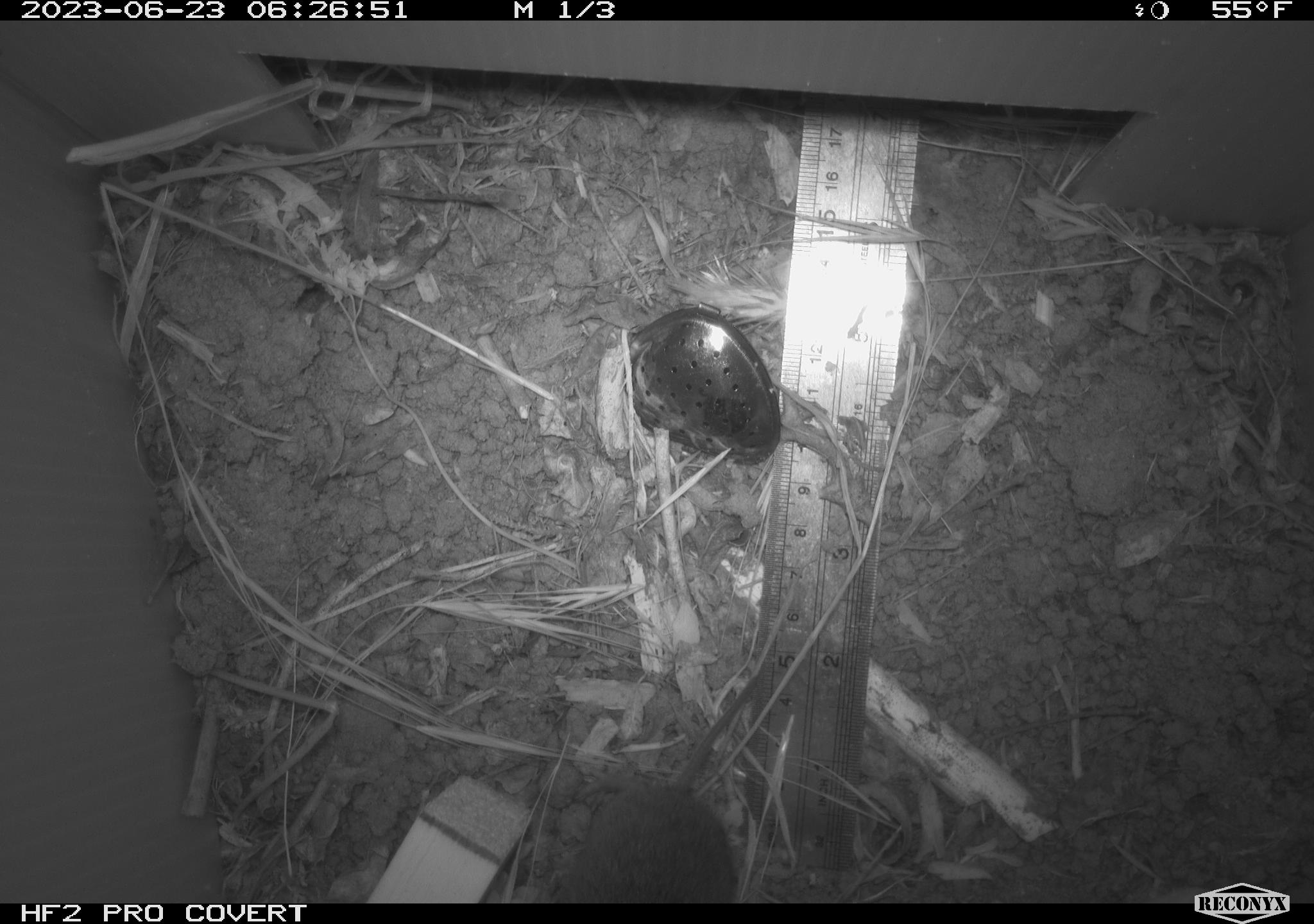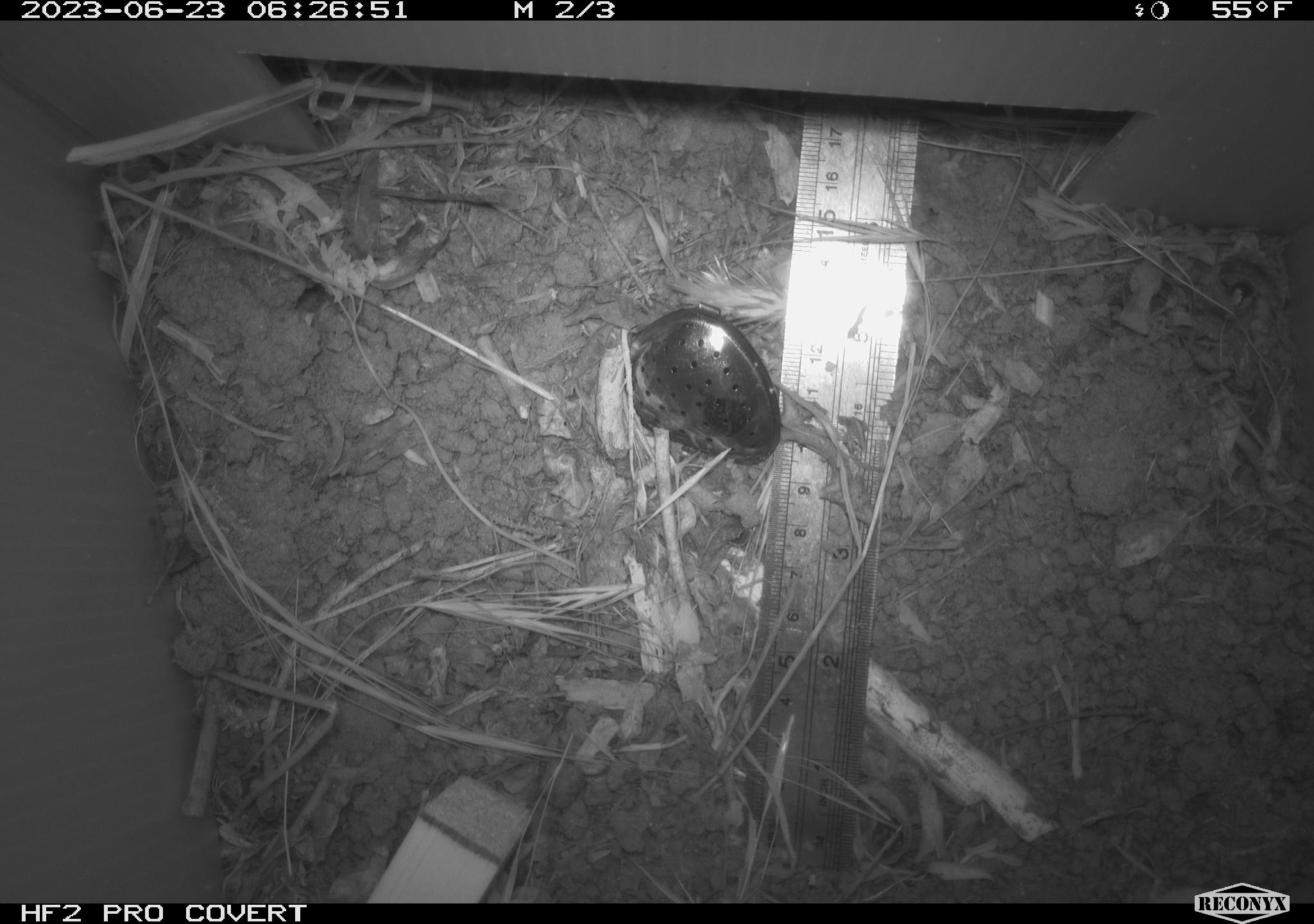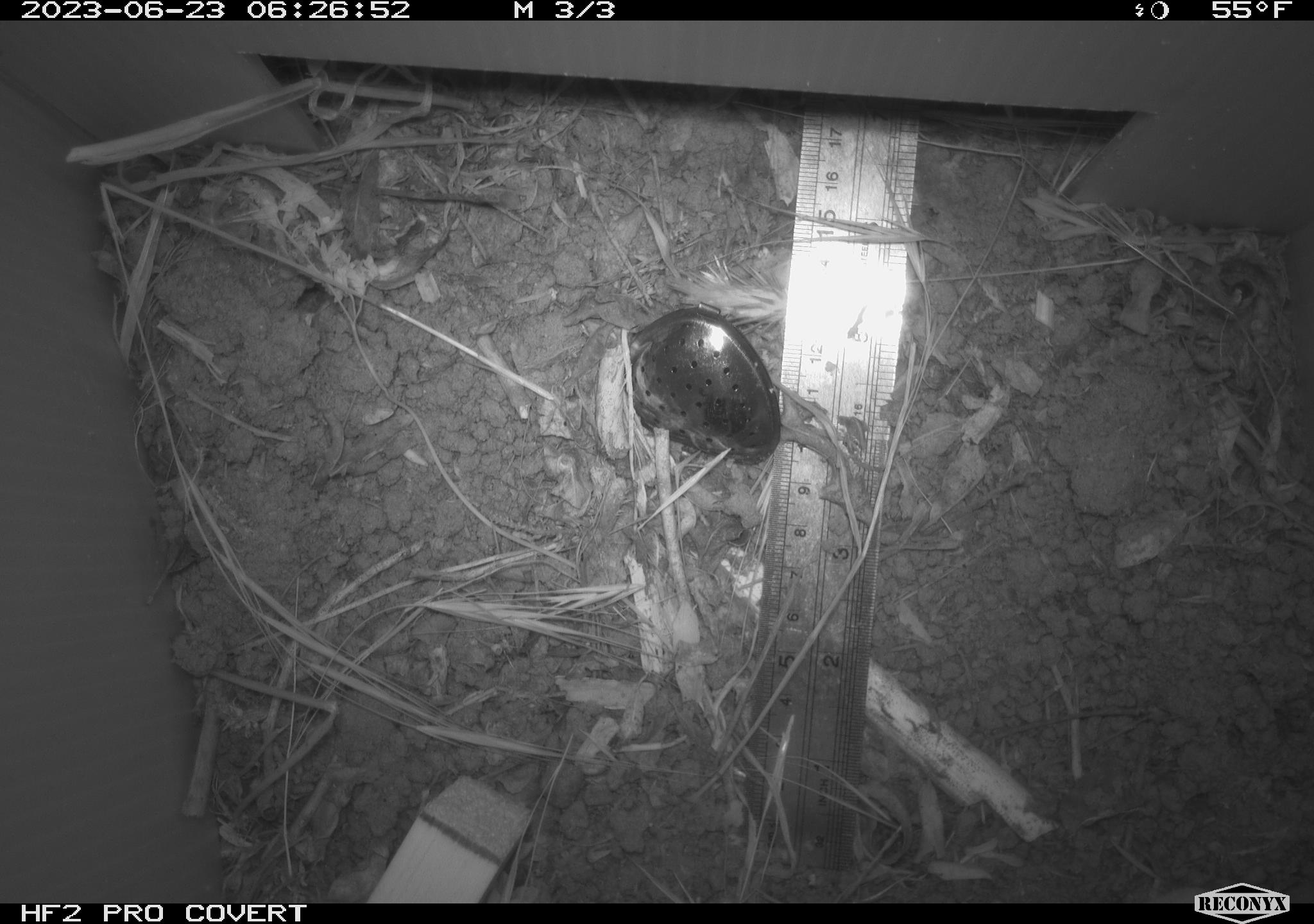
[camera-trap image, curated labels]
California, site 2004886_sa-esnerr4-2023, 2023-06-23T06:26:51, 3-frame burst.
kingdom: Animalia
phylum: Chordata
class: Mammalia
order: Rodentia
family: Cricetidae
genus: Microtus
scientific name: Microtus californicus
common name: california vole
California vole (Microtus californicus).